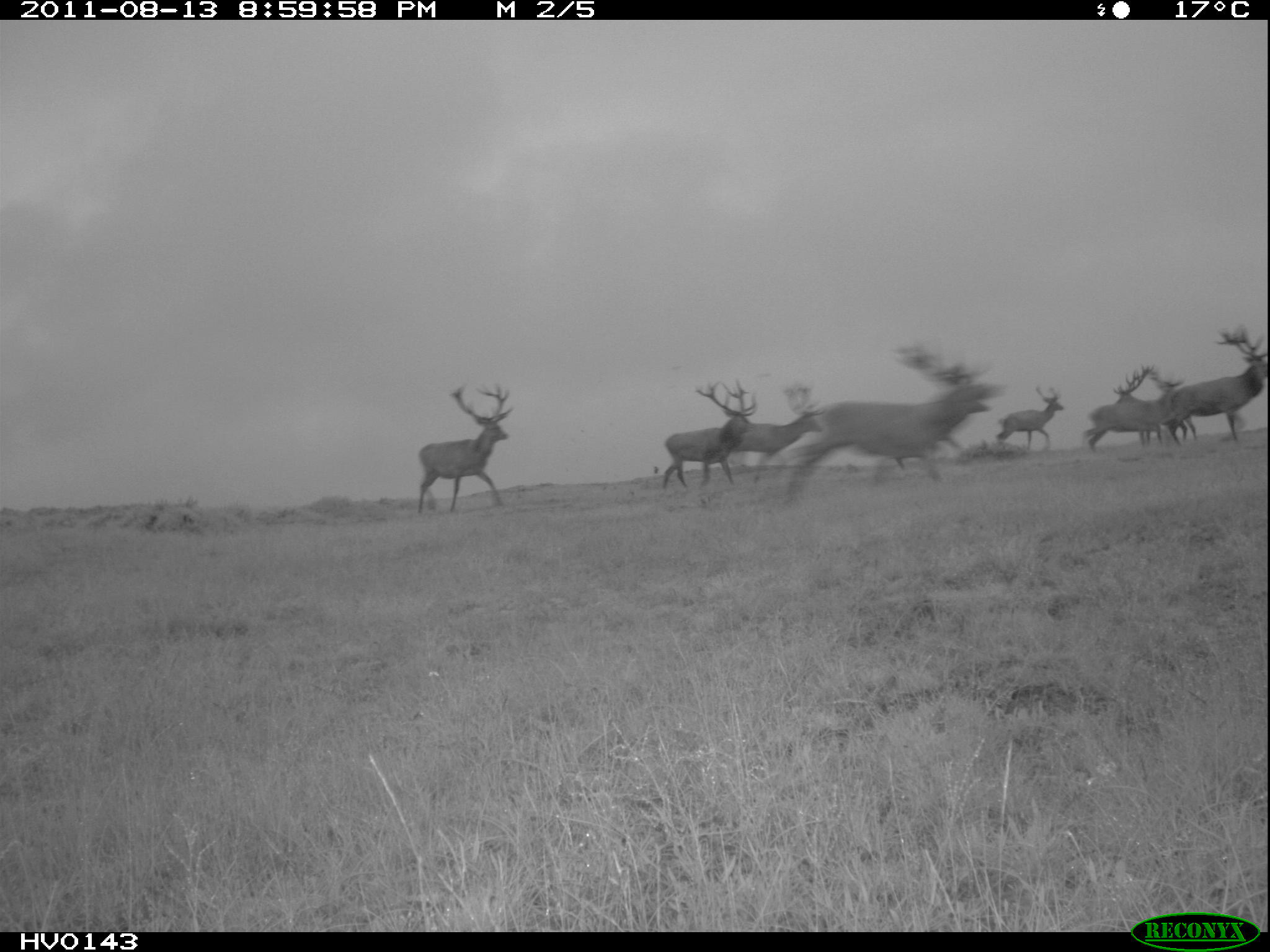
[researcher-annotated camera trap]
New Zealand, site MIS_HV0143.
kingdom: Animalia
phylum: Chordata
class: Mammalia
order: Artiodactyla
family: Cervidae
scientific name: Cervidae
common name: deer